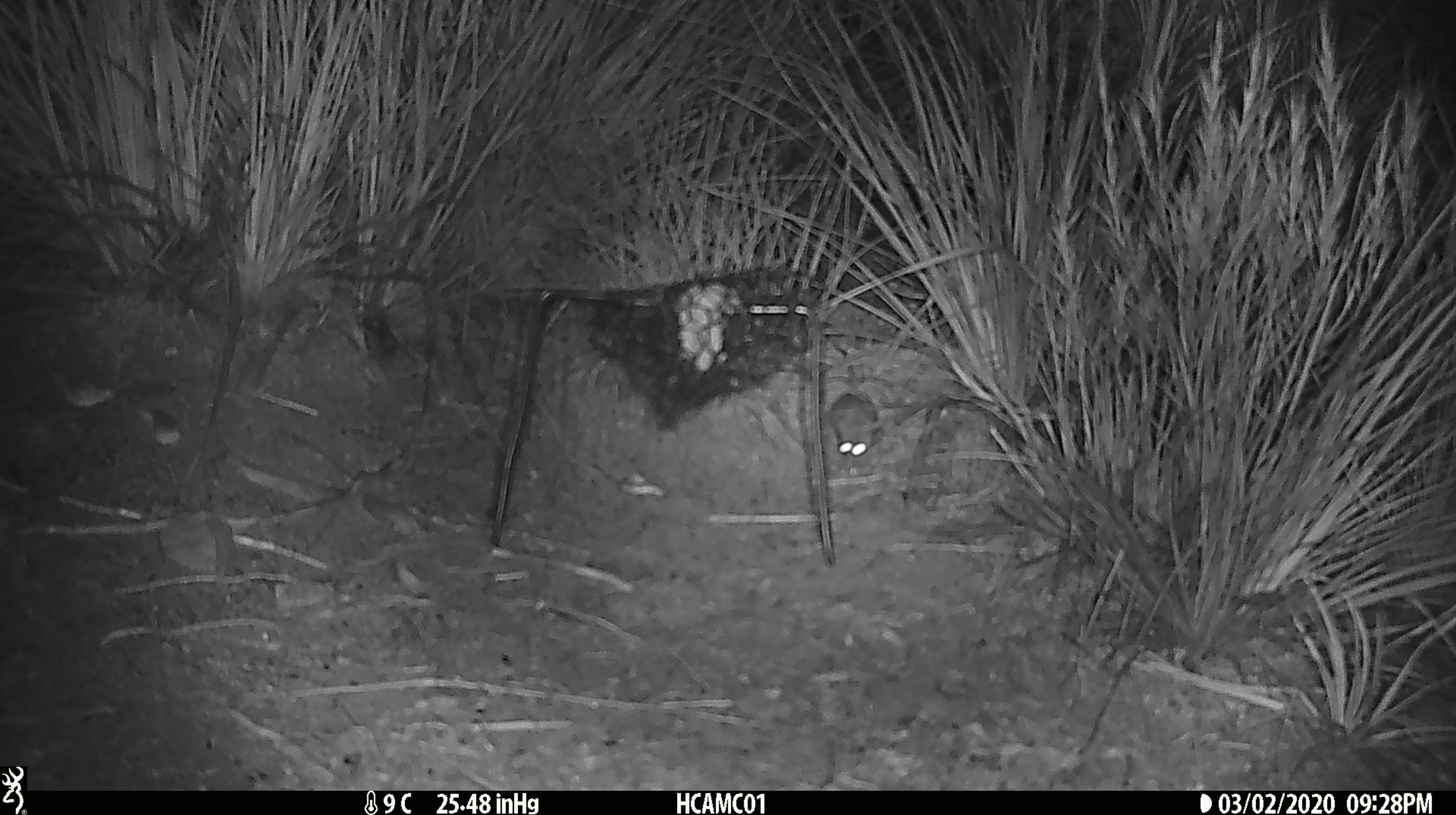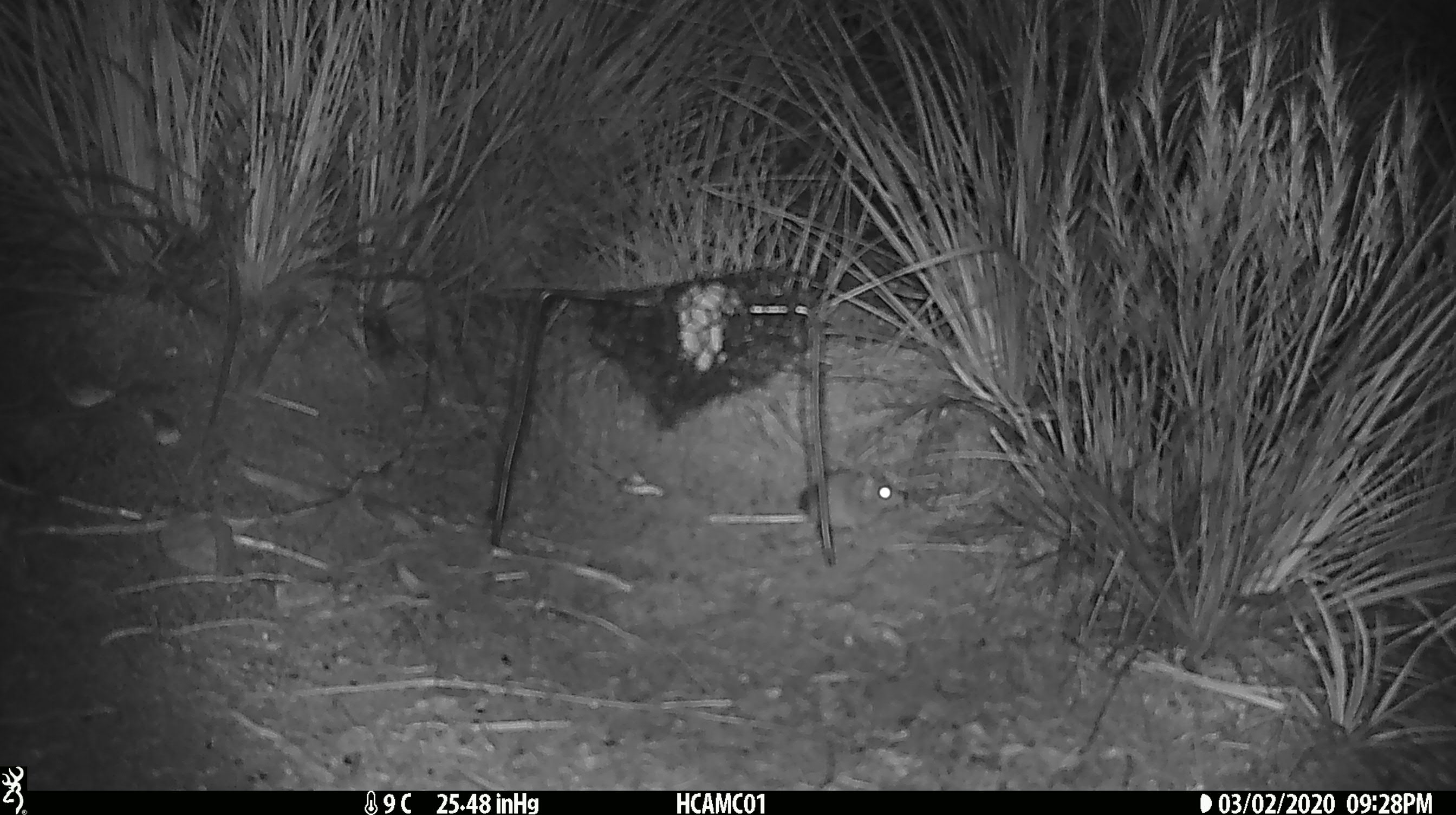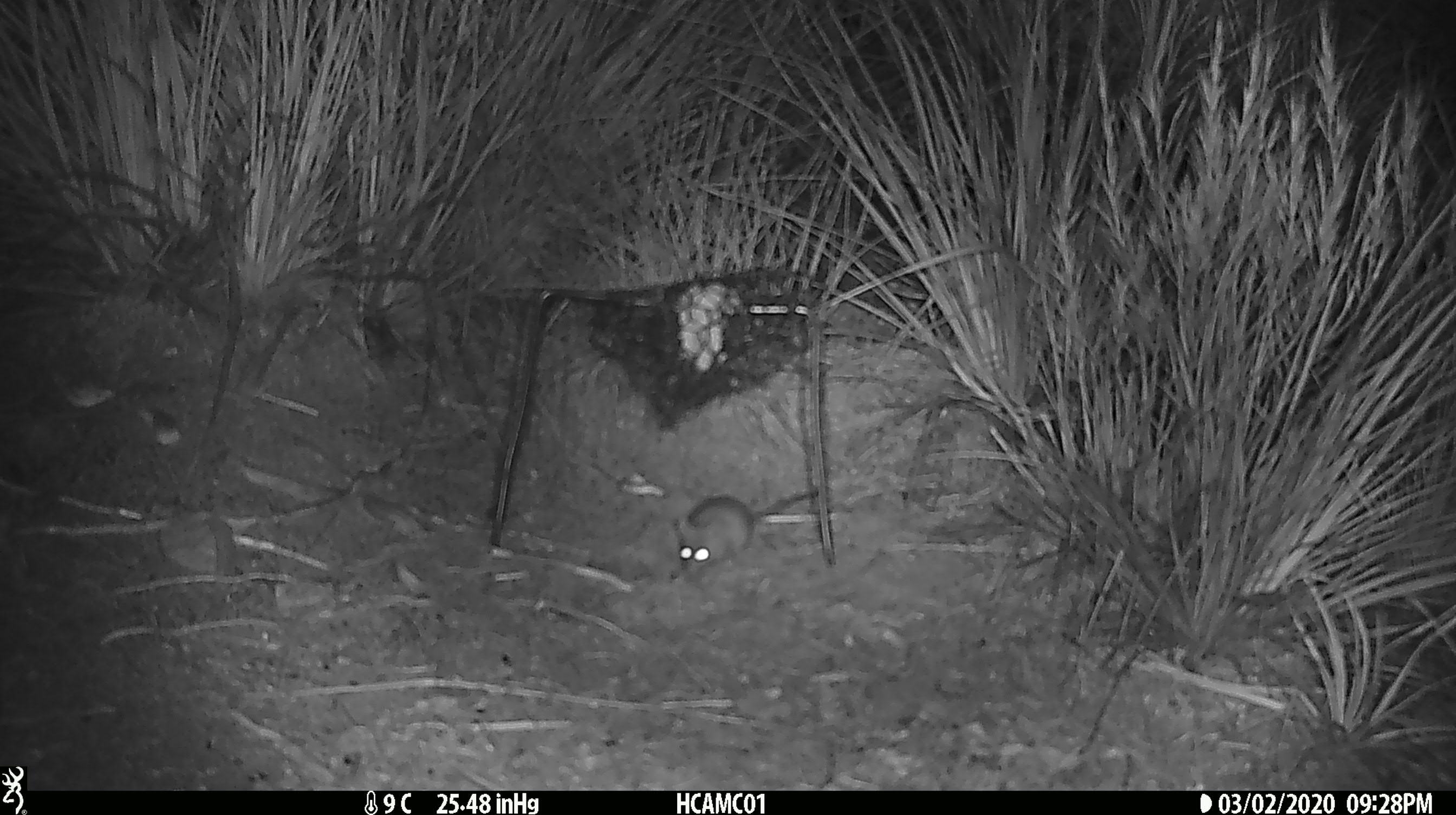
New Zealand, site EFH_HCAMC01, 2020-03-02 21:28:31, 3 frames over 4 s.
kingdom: Animalia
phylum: Chordata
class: Mammalia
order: Rodentia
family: Muridae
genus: Mus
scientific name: Mus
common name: mouse